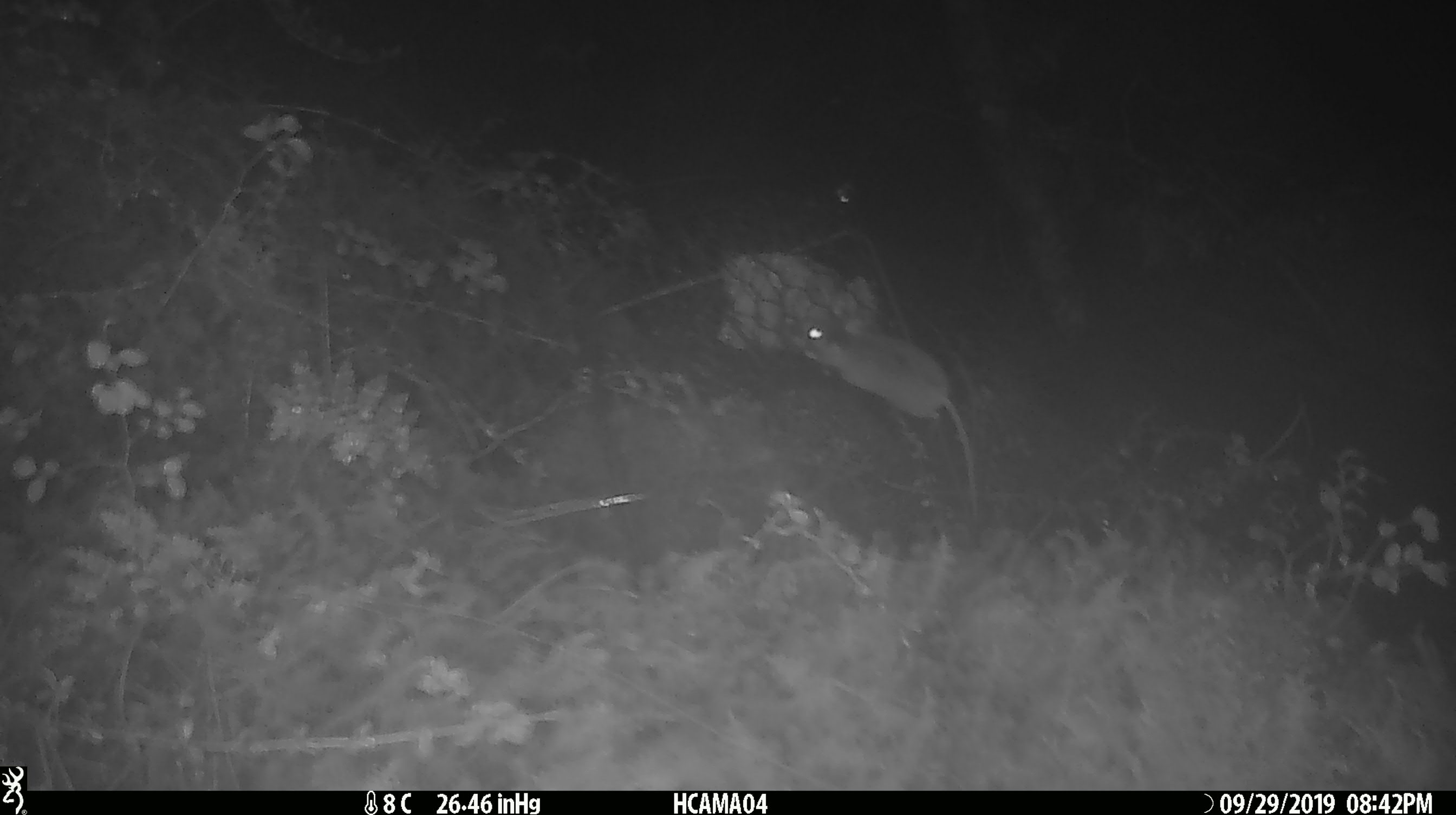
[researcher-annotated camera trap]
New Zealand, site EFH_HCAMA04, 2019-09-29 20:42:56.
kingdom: Animalia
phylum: Chordata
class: Mammalia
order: Rodentia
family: Muridae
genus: Mus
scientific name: Mus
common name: mouse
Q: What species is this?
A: Mouse (Mus).